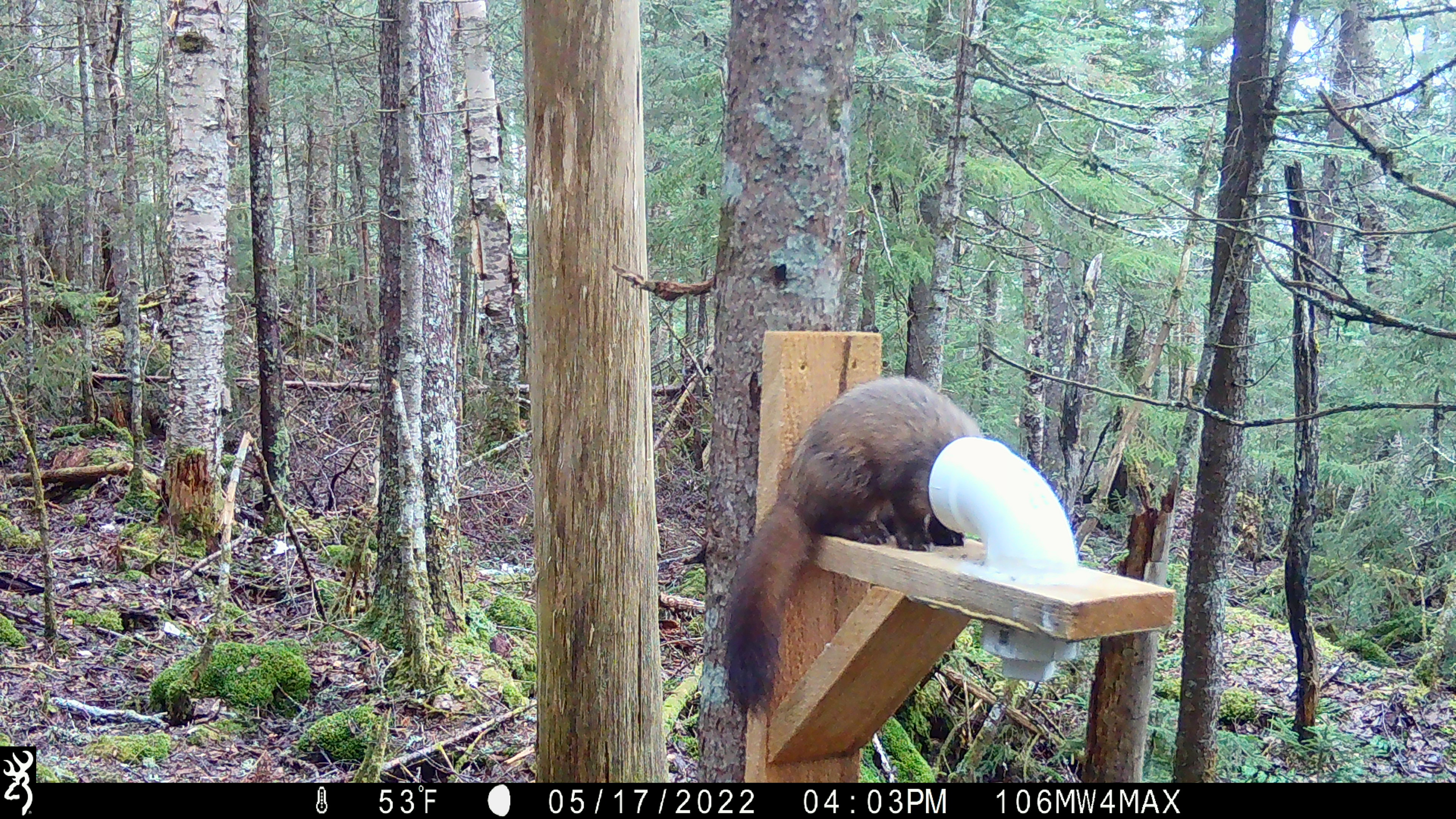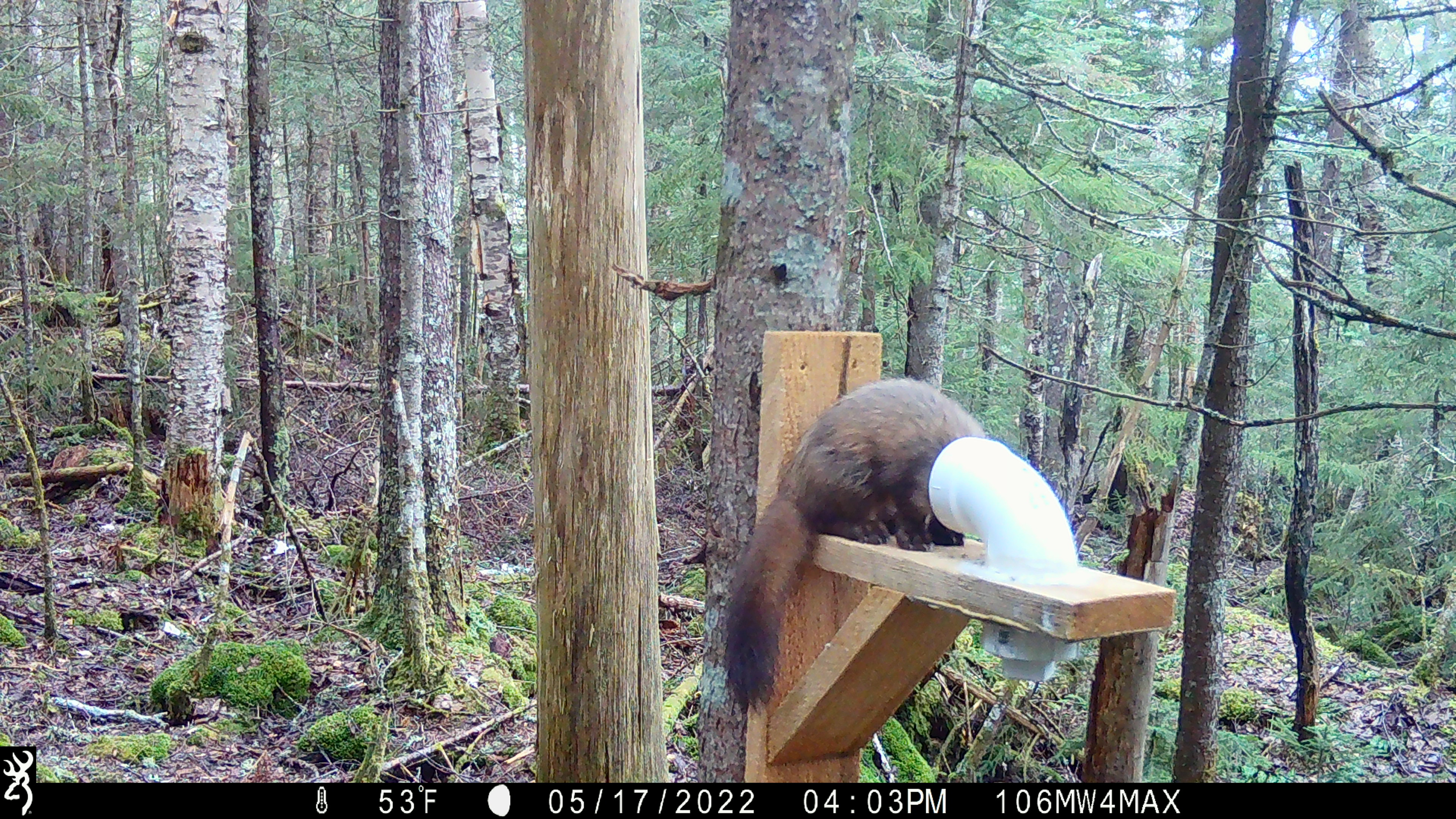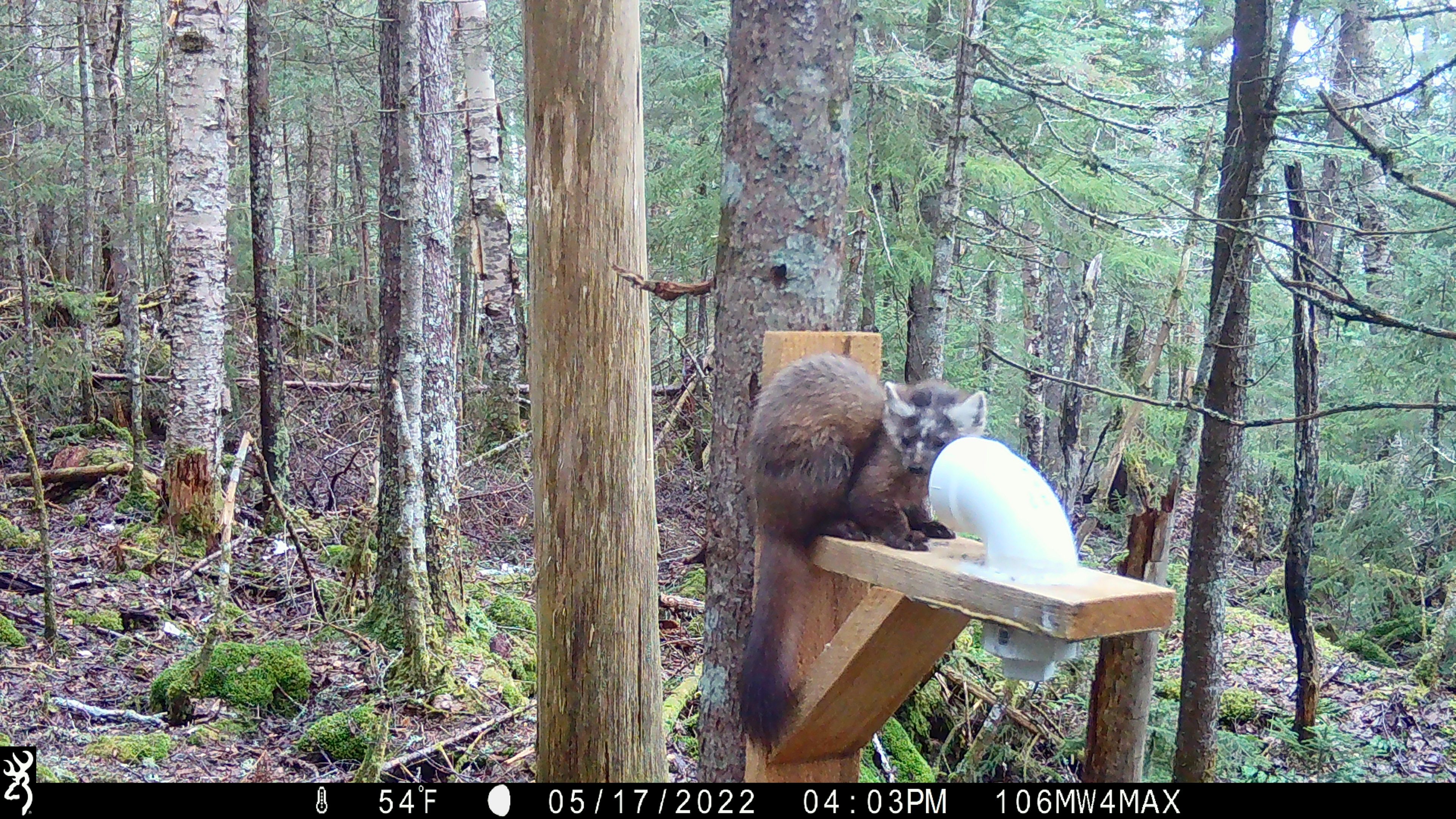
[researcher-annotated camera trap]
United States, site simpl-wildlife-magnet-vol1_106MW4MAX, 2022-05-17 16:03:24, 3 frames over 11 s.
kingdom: Animalia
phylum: Chordata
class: Mammalia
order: Carnivora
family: Mustelidae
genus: Martes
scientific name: Martes americana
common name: american marten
American marten (Martes americana).